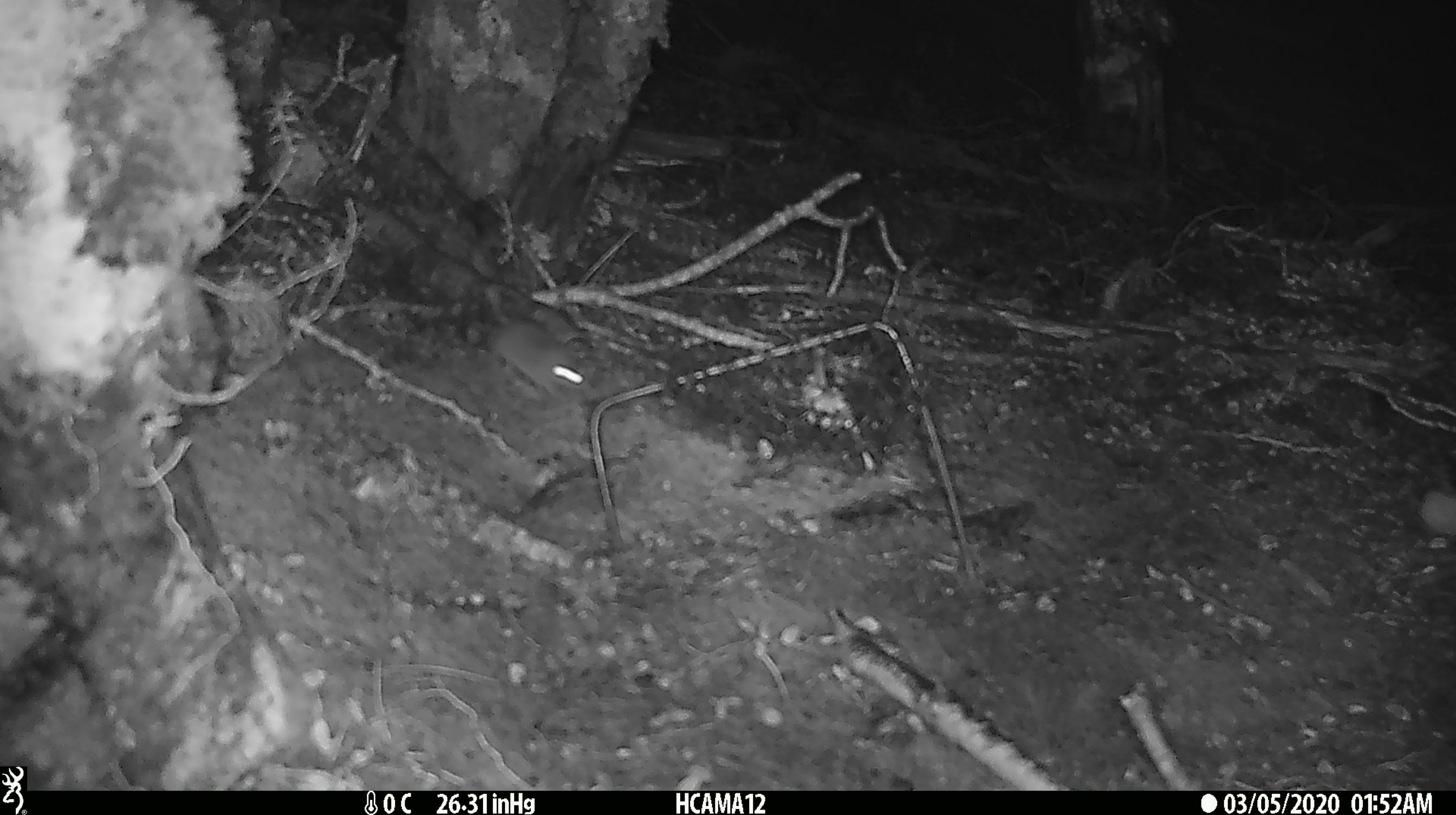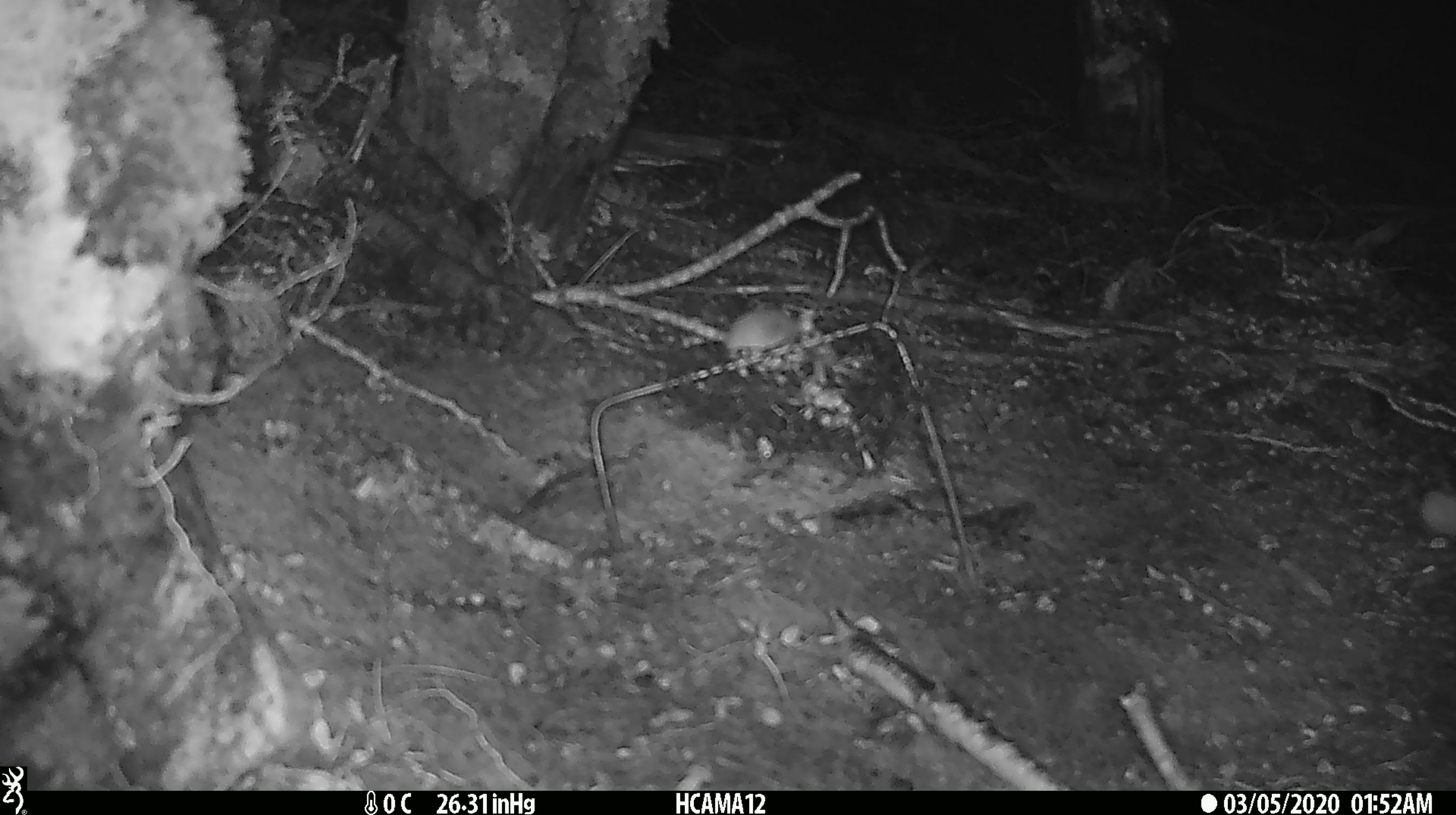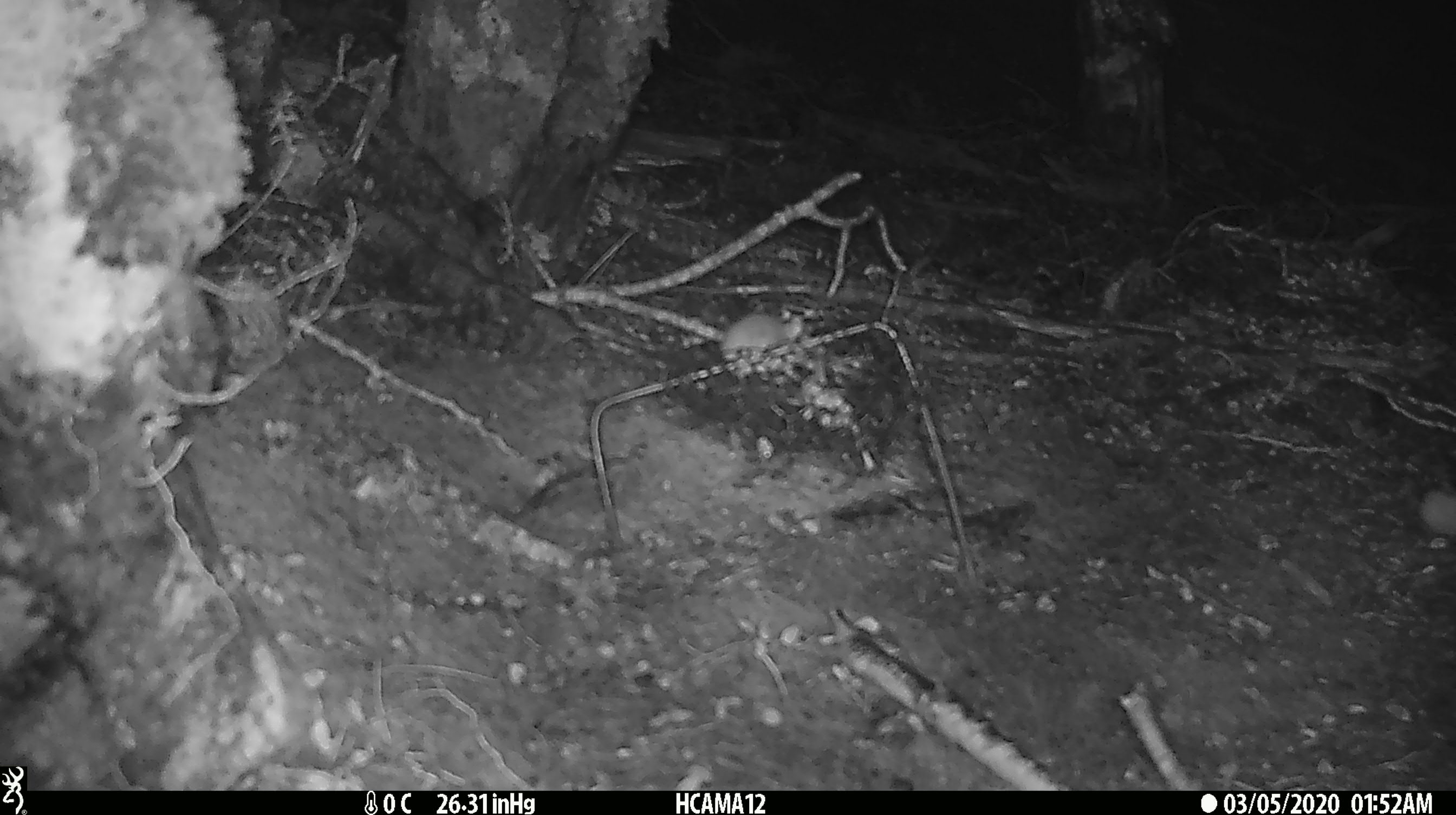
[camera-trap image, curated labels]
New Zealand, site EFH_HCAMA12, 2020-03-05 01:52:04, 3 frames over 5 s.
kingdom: Animalia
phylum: Chordata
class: Mammalia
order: Rodentia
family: Muridae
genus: Mus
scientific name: Mus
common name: mouse